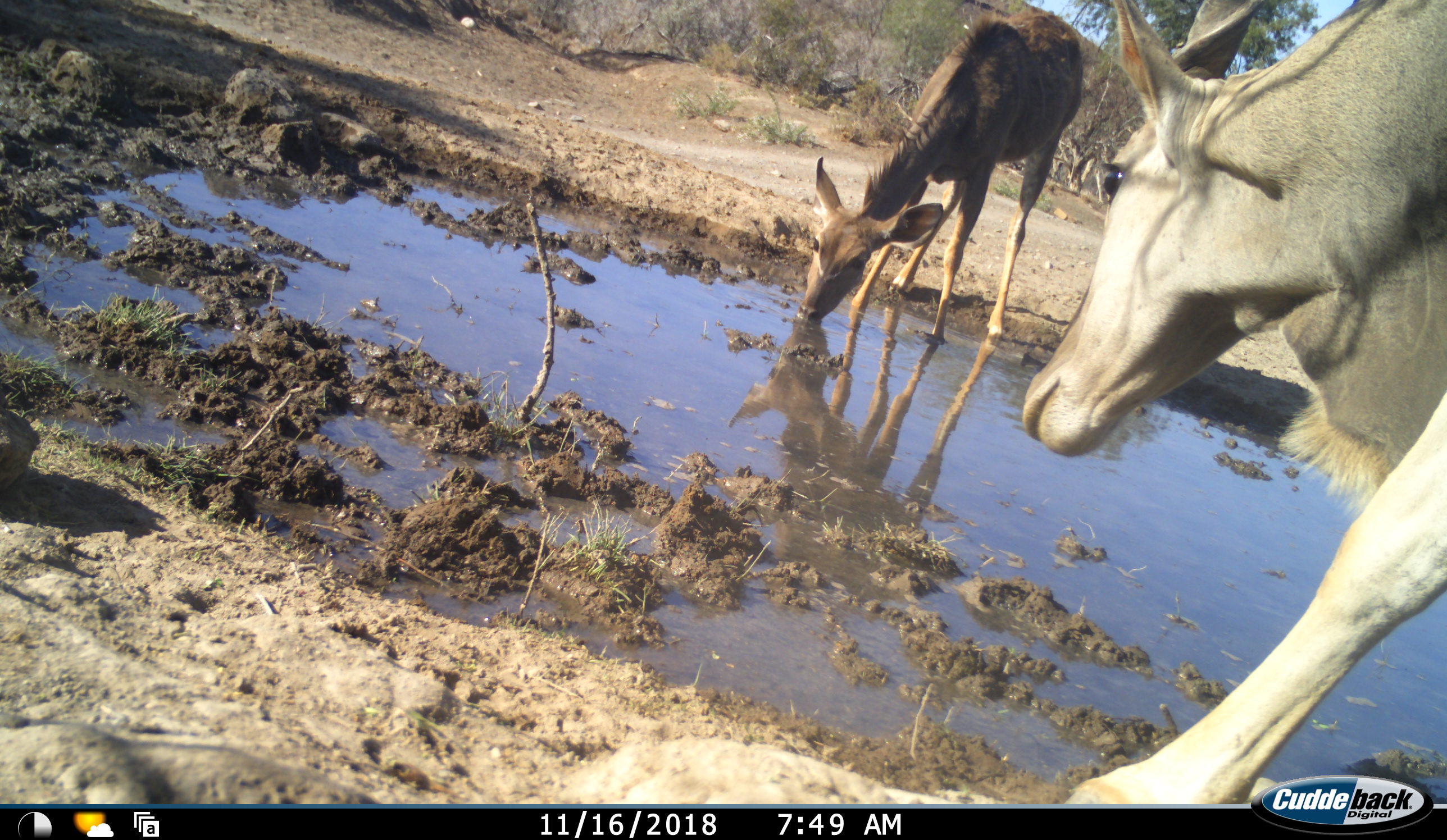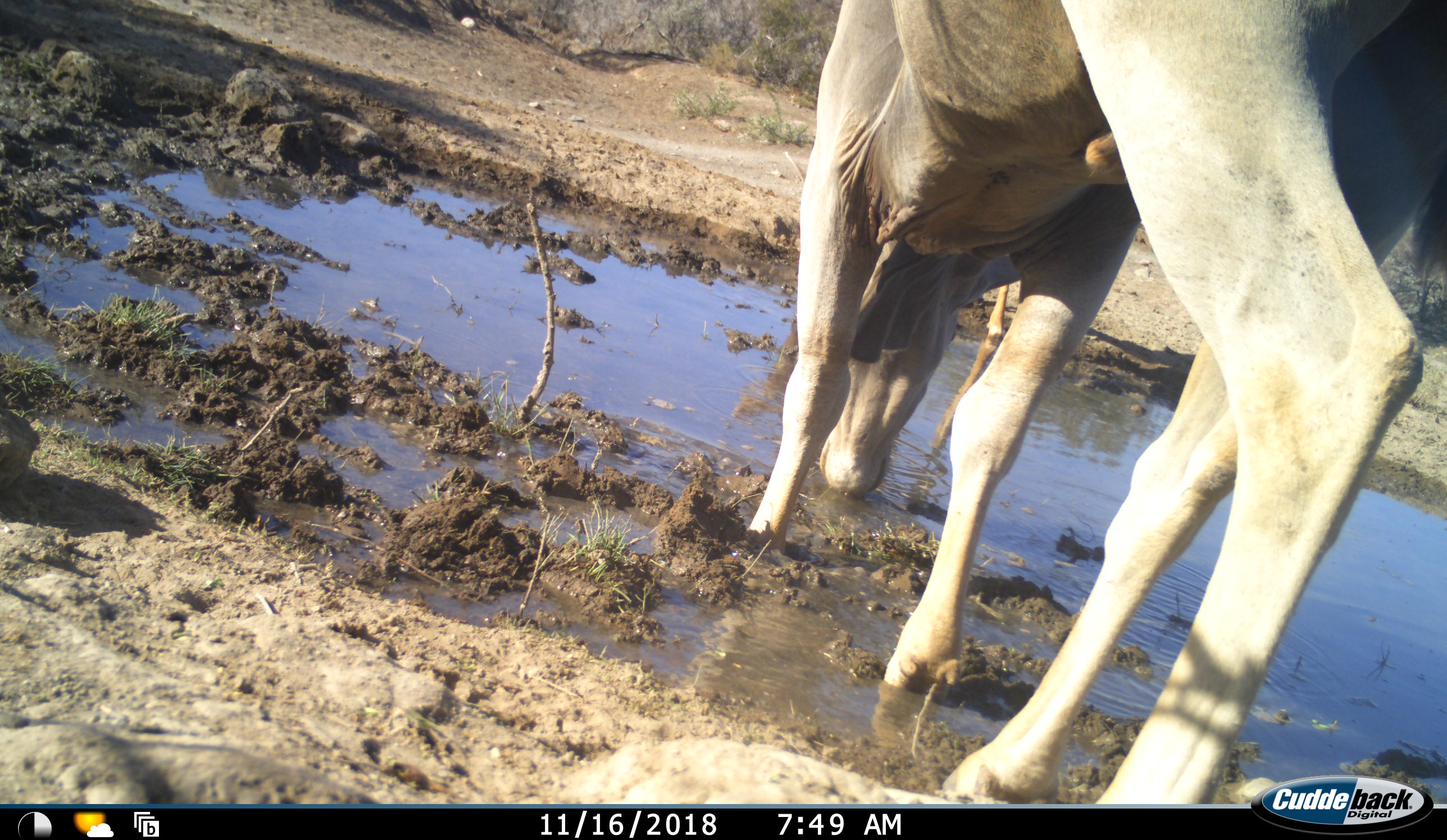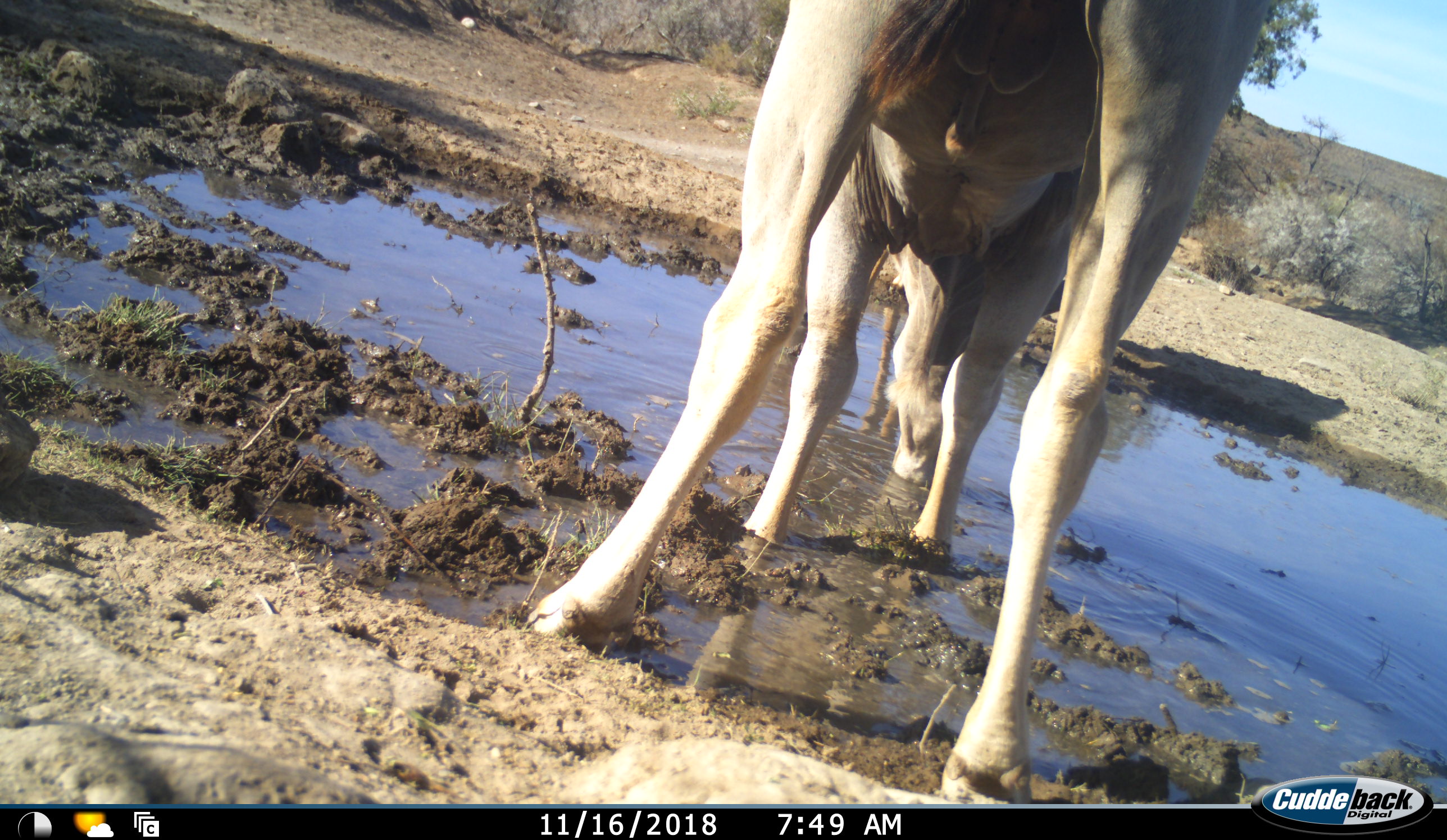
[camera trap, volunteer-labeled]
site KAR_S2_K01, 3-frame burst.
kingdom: Animalia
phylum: Chordata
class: Mammalia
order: Artiodactyla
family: Bovidae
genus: Tragelaphus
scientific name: Tragelaphus oryx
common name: eland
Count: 1.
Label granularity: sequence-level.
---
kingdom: Animalia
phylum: Chordata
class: Mammalia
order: Artiodactyla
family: Bovidae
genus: Tragelaphus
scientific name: Tragelaphus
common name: kudu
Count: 1.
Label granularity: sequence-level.